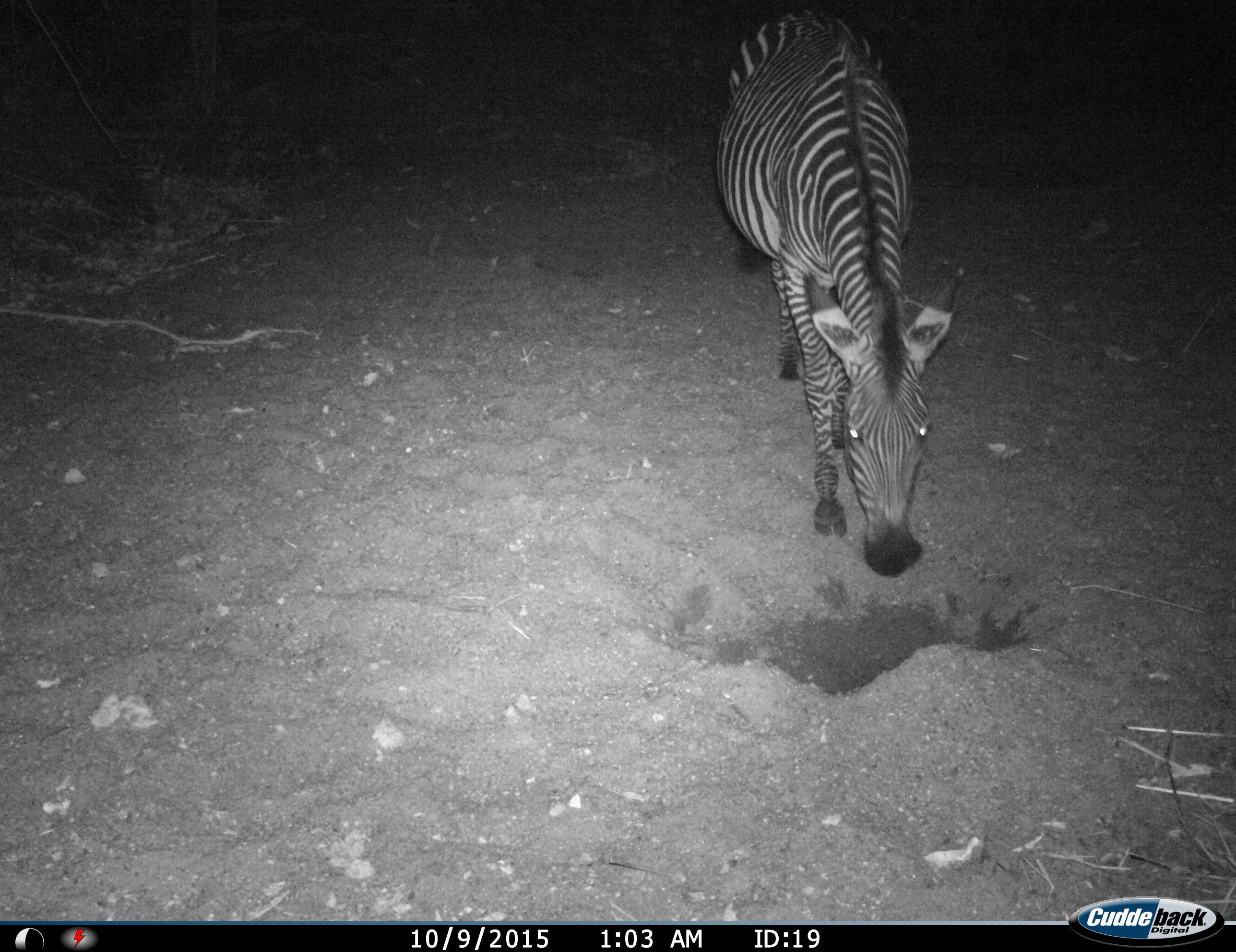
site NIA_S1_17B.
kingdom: Animalia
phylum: Chordata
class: Mammalia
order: Perissodactyla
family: Equidae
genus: Equus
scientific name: Equus quagga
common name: plains zebra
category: zebraplains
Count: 1.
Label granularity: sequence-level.